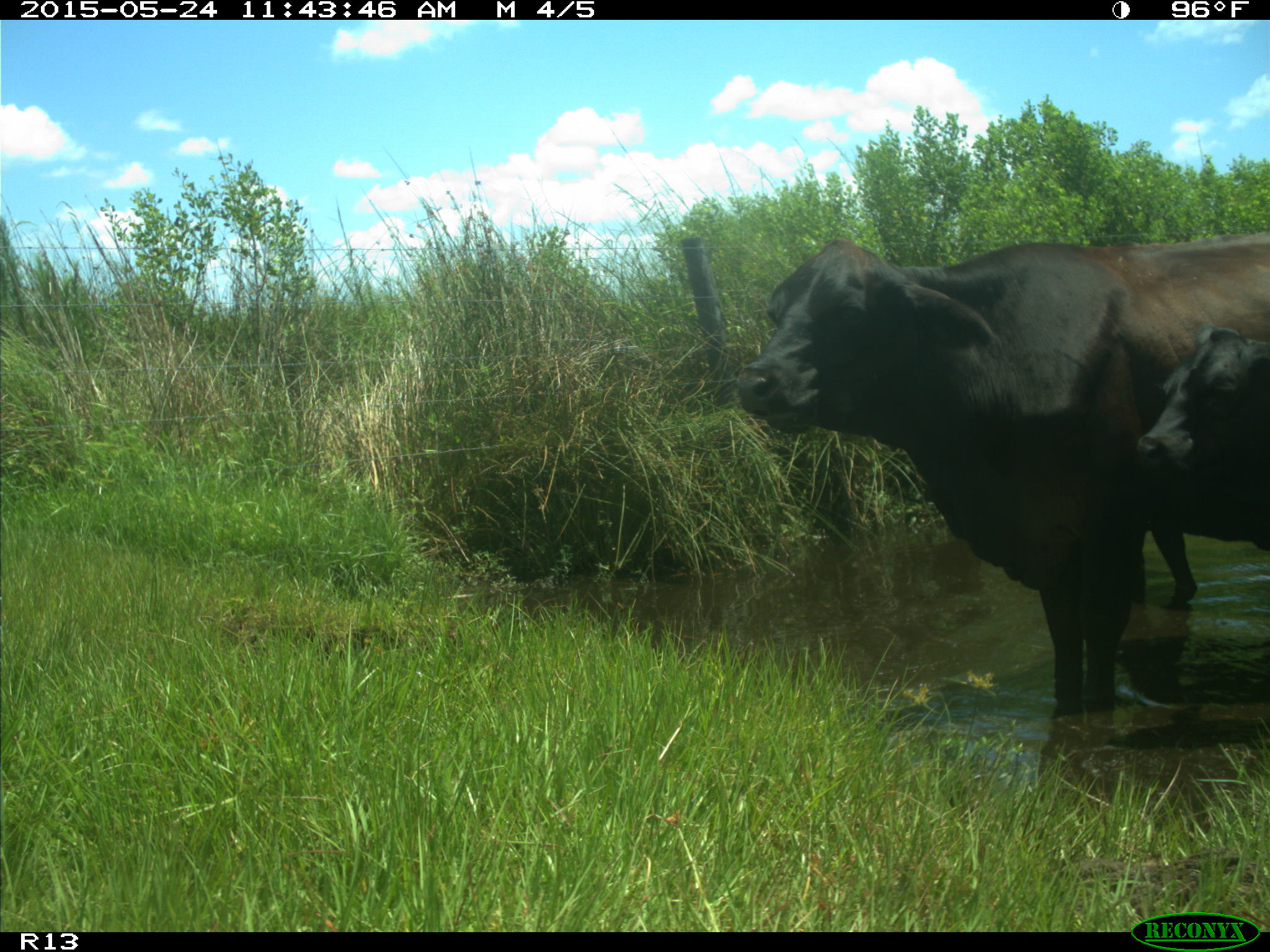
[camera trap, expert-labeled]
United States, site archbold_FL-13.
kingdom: Animalia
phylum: Chordata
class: Mammalia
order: Artiodactyla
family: Bovidae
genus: Bos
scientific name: Bos taurus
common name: domestic cow